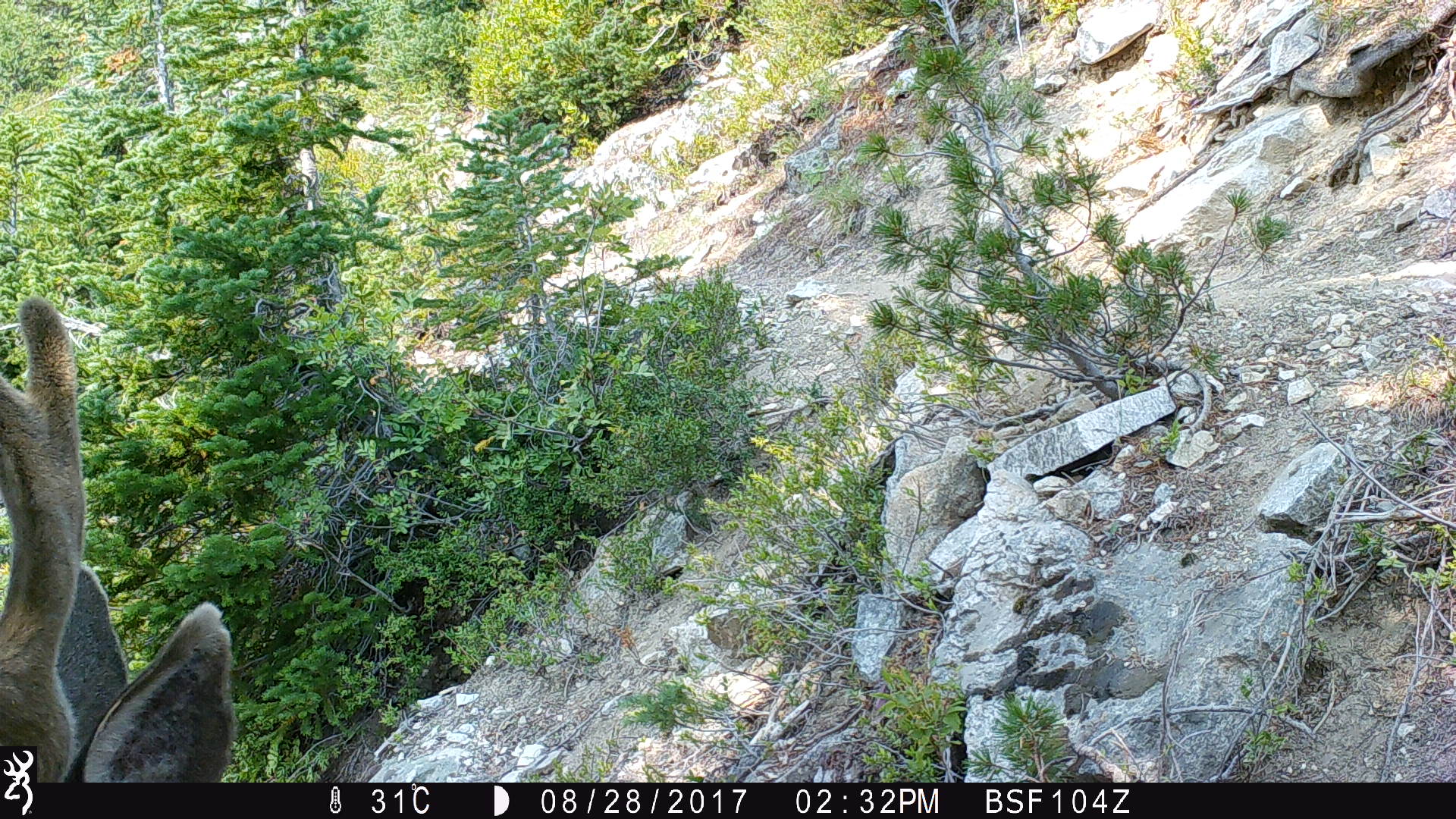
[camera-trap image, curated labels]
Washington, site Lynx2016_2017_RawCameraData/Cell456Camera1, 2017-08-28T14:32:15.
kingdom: Animalia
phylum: Chordata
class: Mammalia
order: Artiodactyla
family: Cervidae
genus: Odocoileus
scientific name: Odocoileus hemionus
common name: mule deer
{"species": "Odocoileus hemionus (mule deer)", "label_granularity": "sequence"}